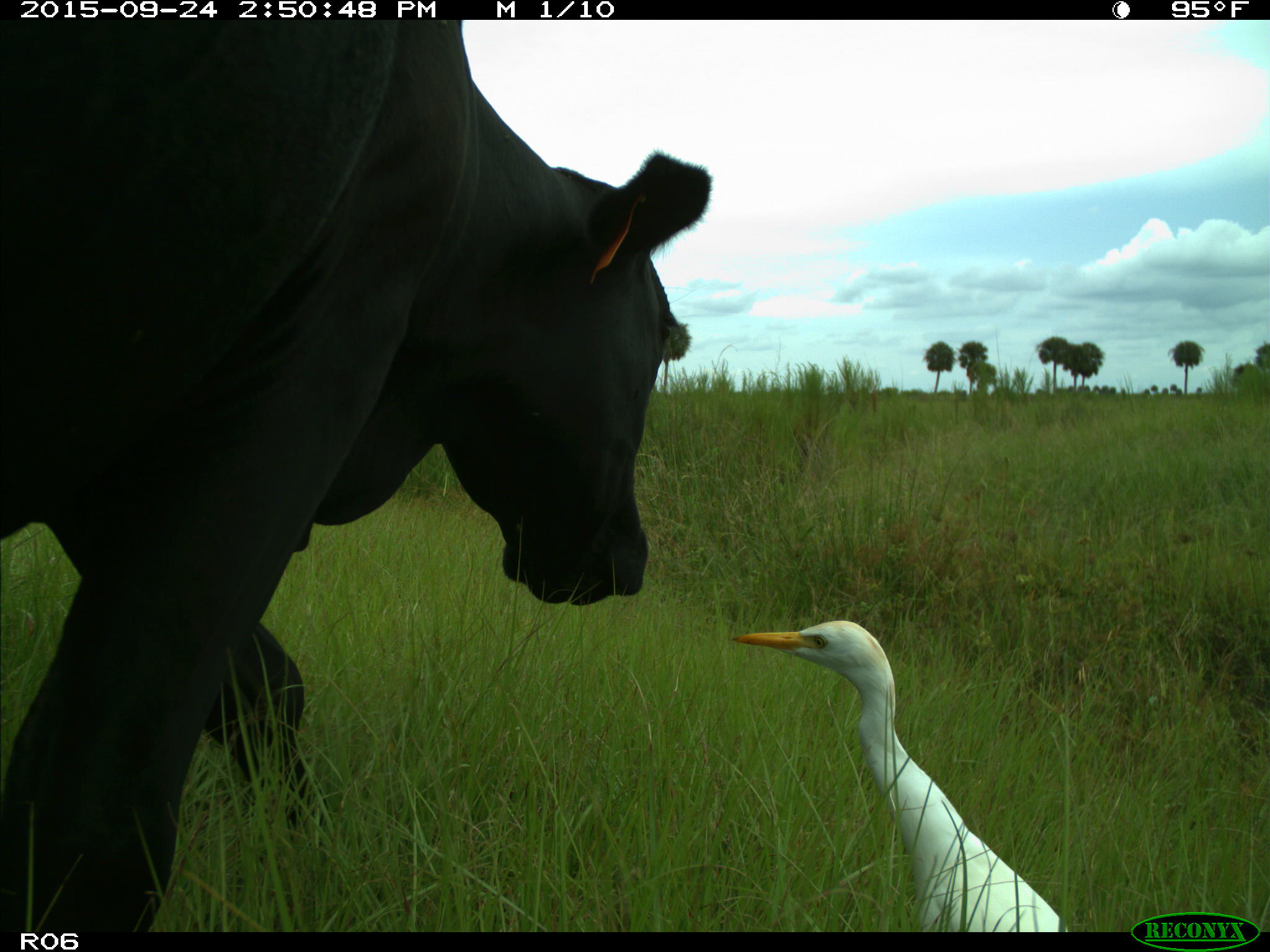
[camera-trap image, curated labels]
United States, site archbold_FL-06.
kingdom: Animalia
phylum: Chordata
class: Mammalia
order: Artiodactyla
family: Bovidae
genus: Bos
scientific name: Bos taurus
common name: domestic cow